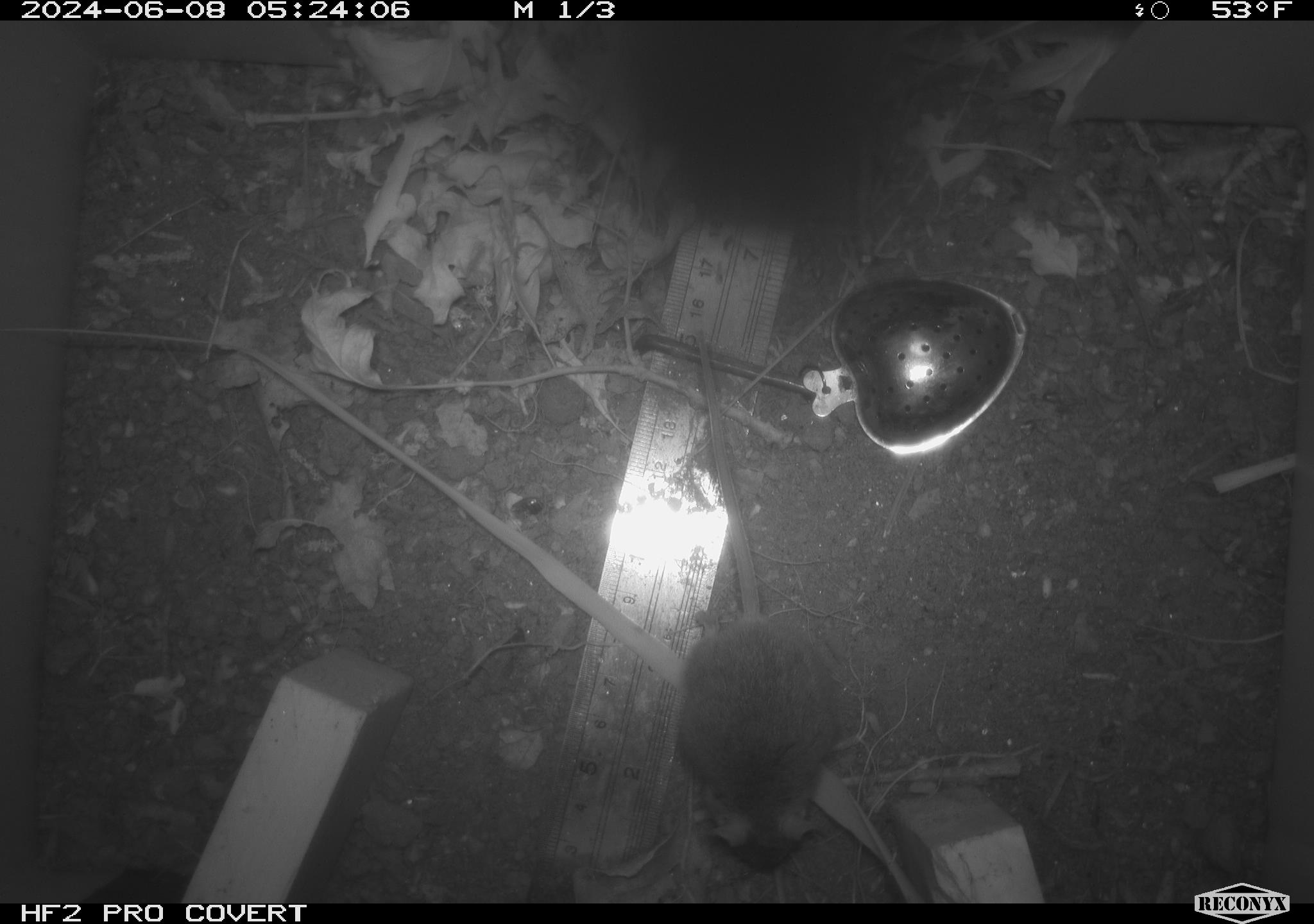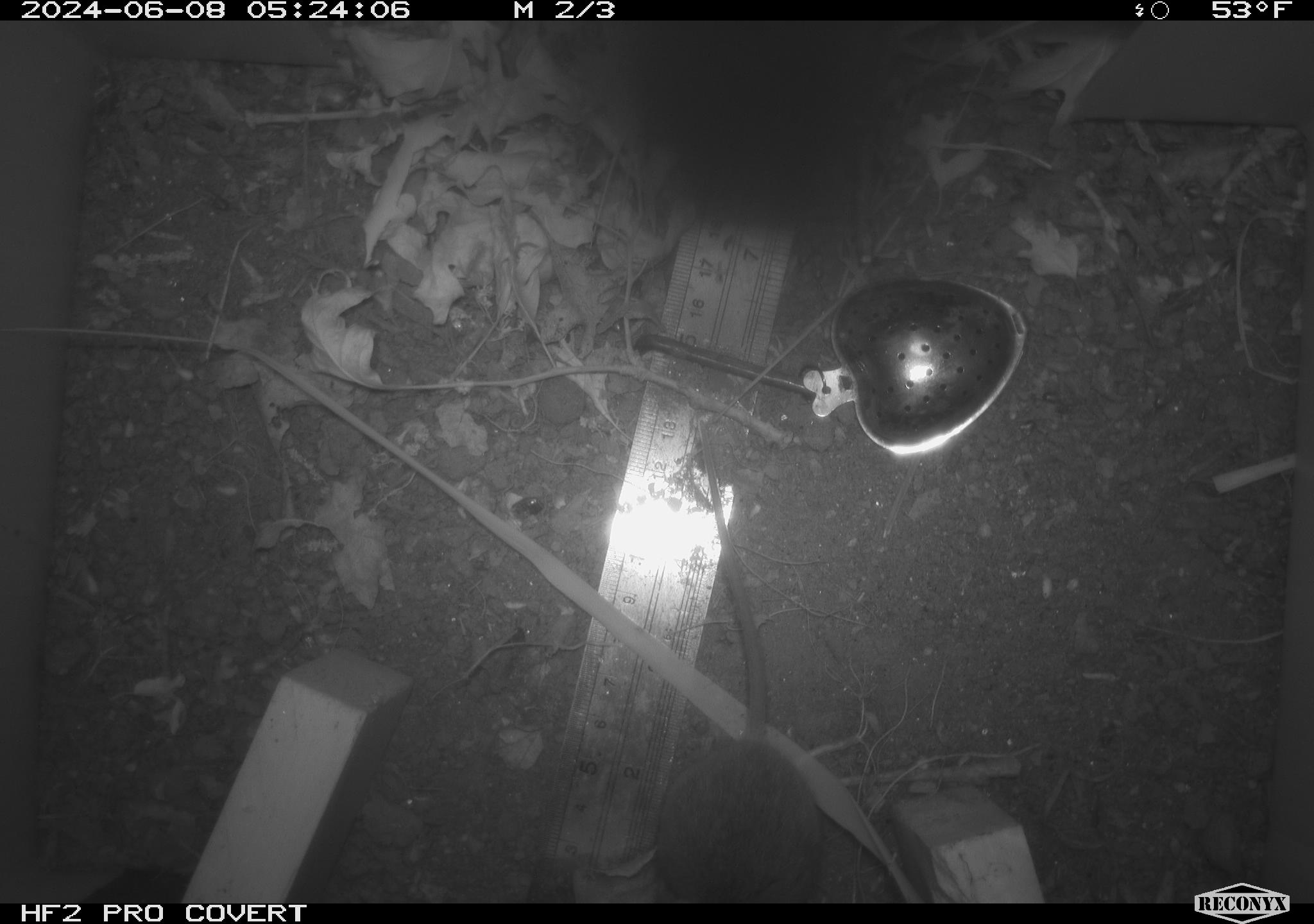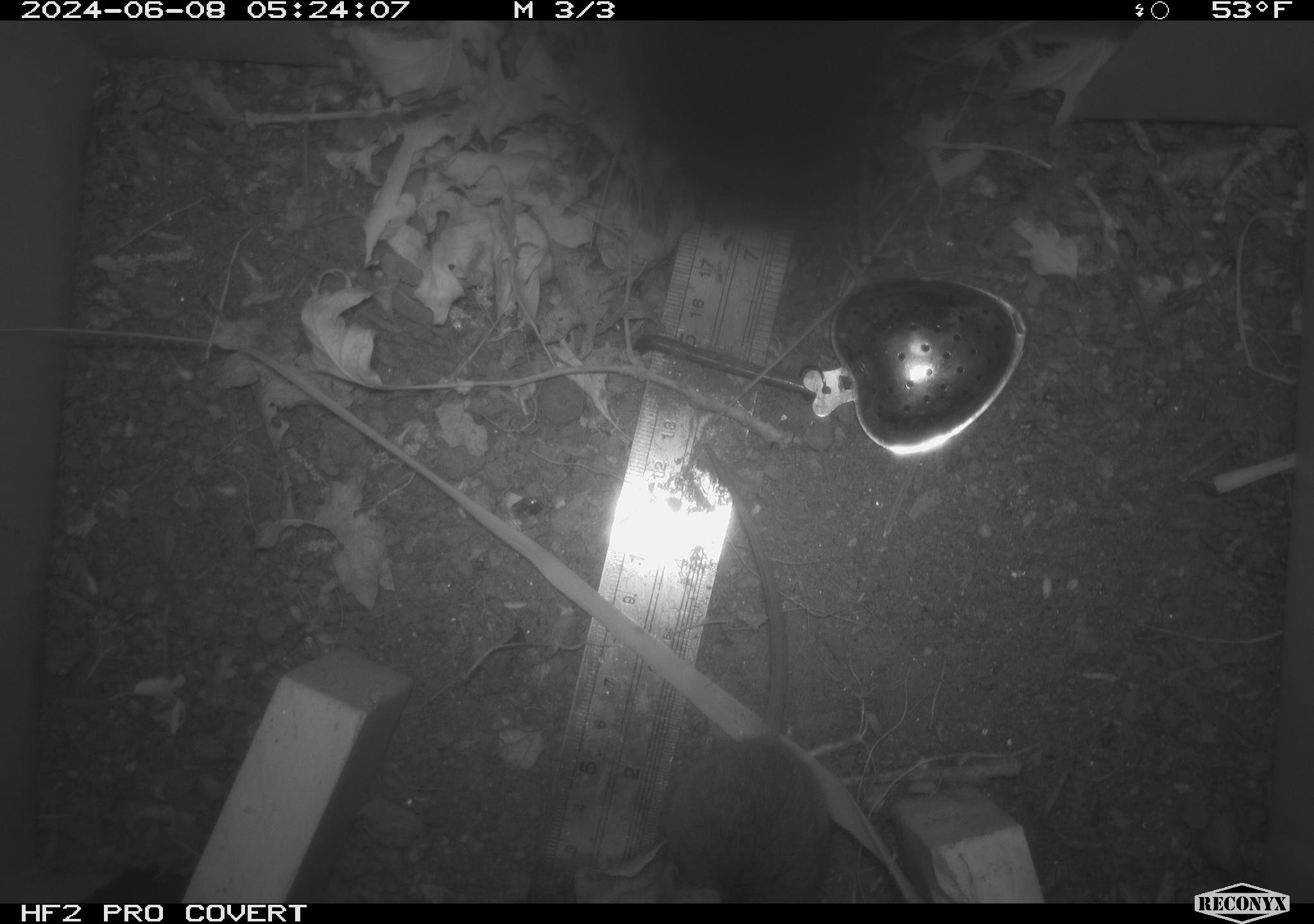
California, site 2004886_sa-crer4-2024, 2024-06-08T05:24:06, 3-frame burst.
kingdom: Animalia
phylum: Chordata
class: Mammalia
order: Rodentia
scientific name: Rodentia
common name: mouse species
Mouse species (Rodentia).